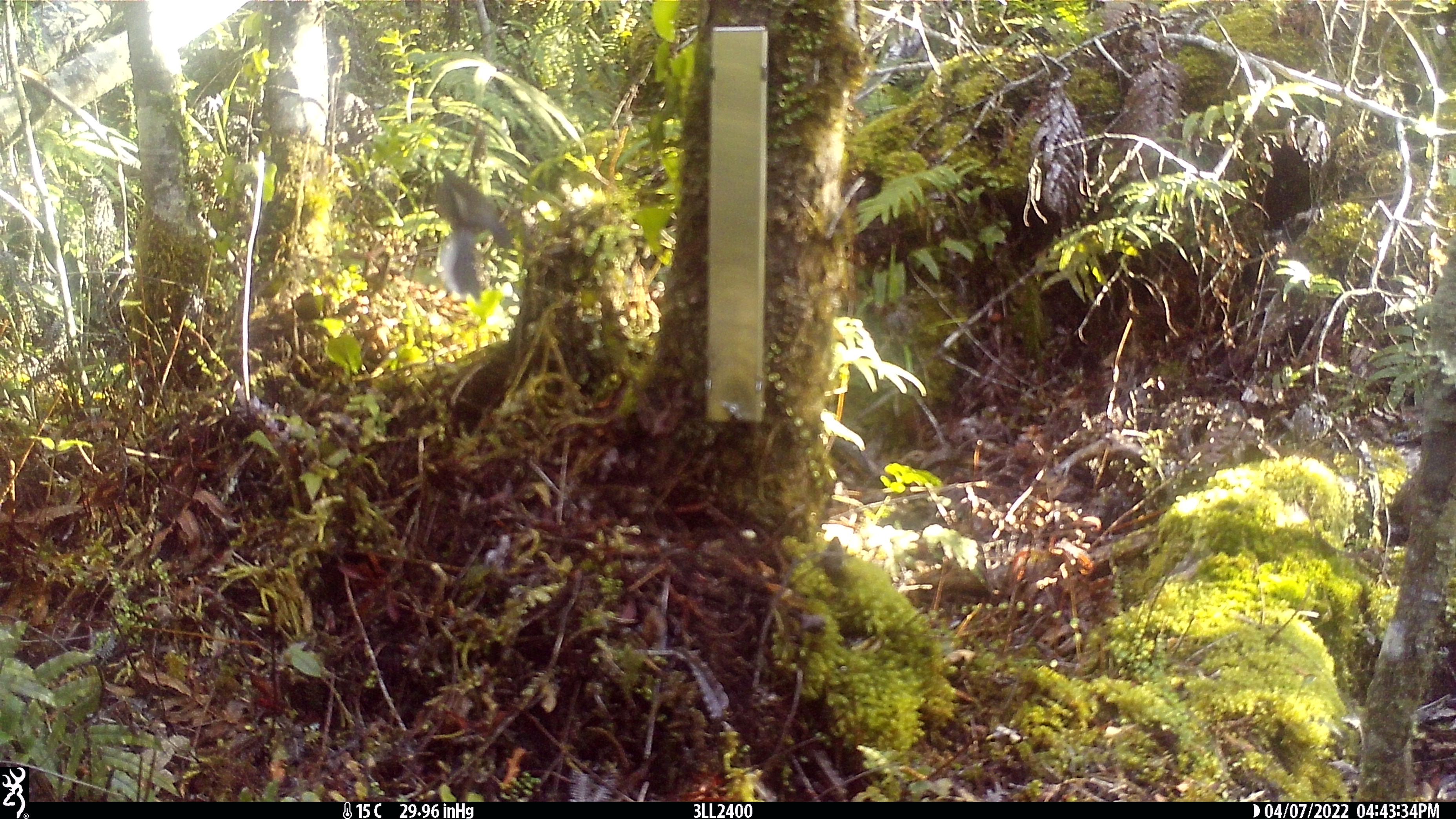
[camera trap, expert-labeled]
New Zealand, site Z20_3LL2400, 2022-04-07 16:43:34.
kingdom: Animalia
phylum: Chordata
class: Aves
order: Passeriformes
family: Rhipiduridae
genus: Rhipidura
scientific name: Rhipidura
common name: fantails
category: fantail